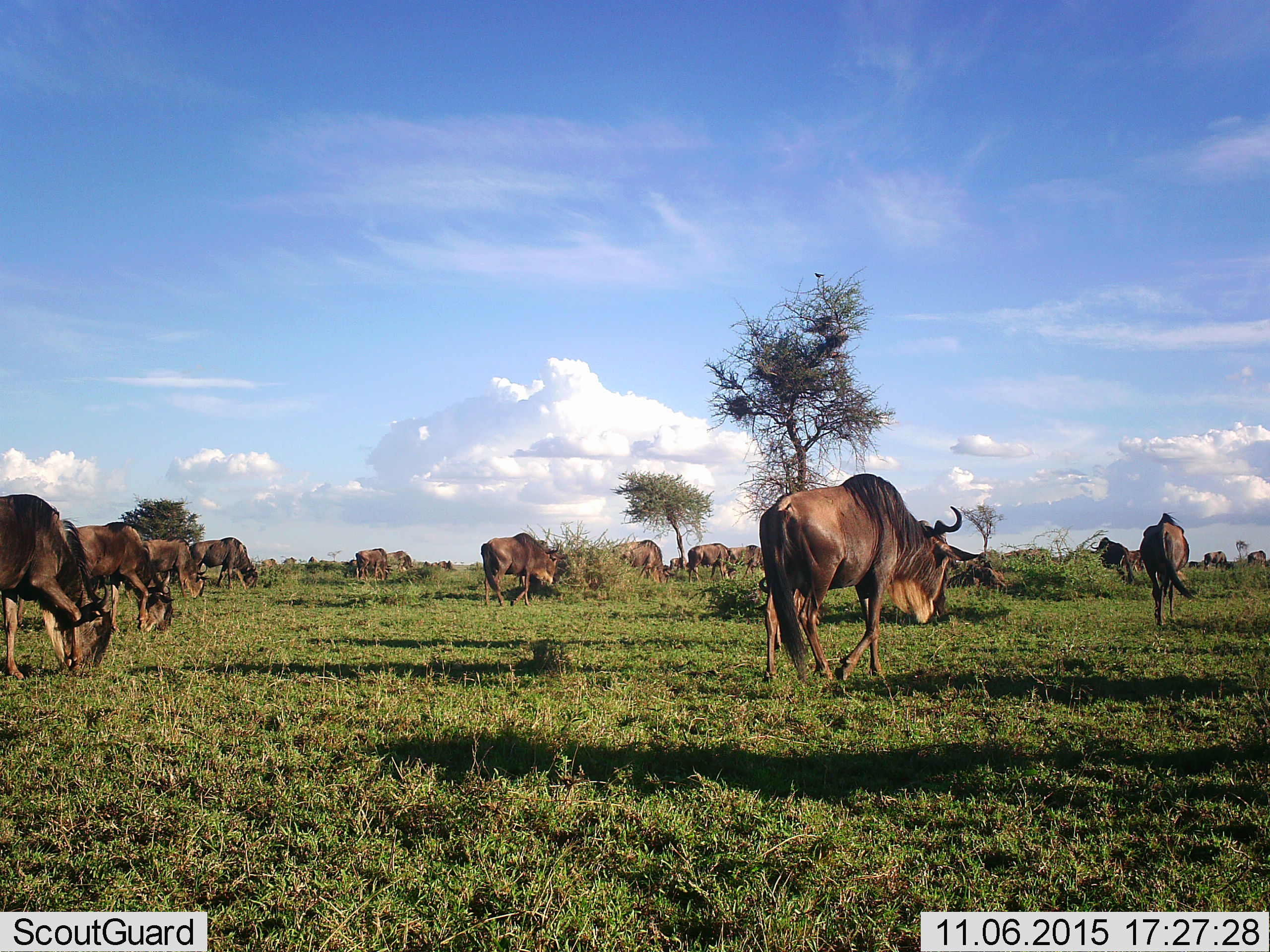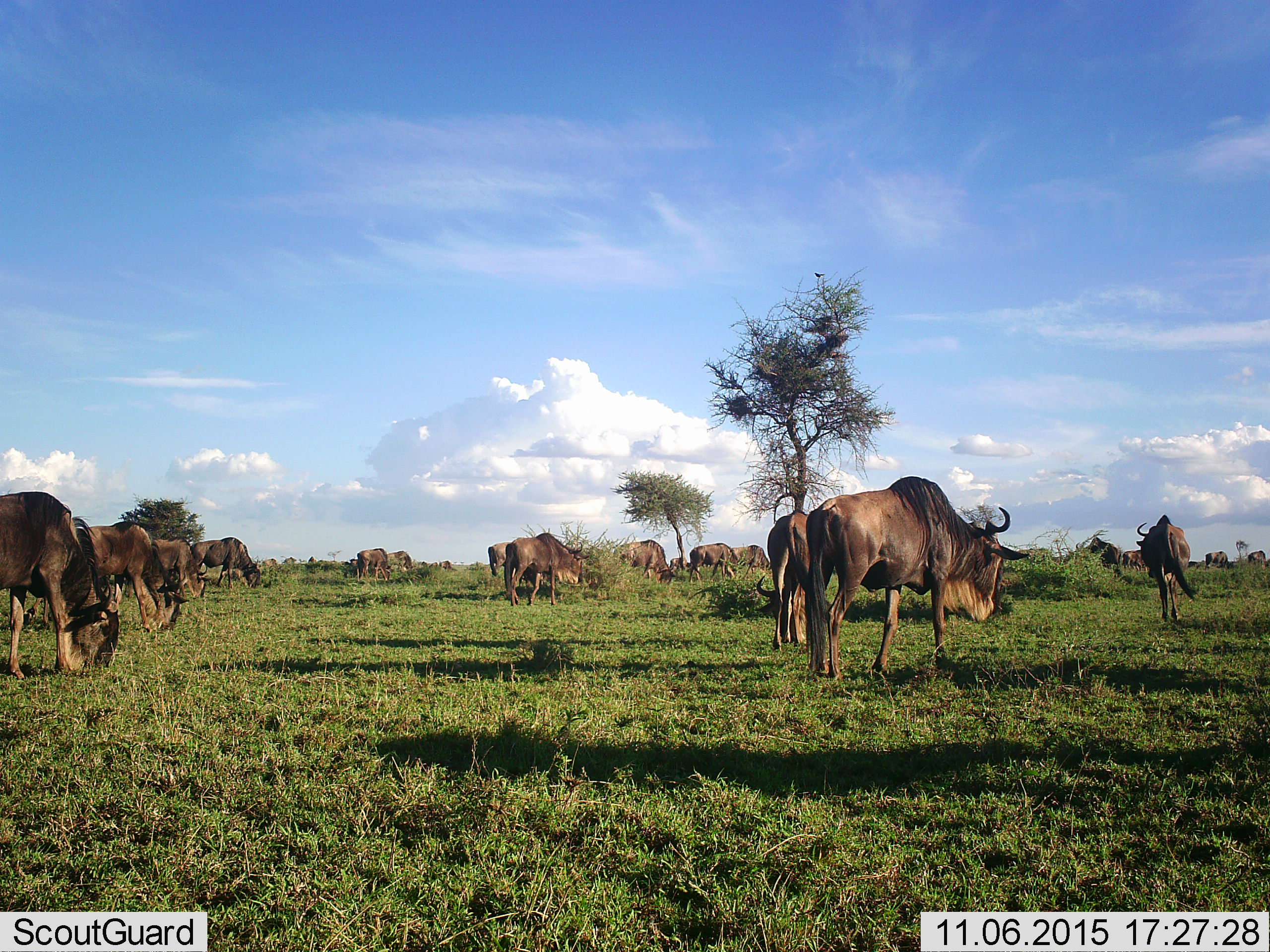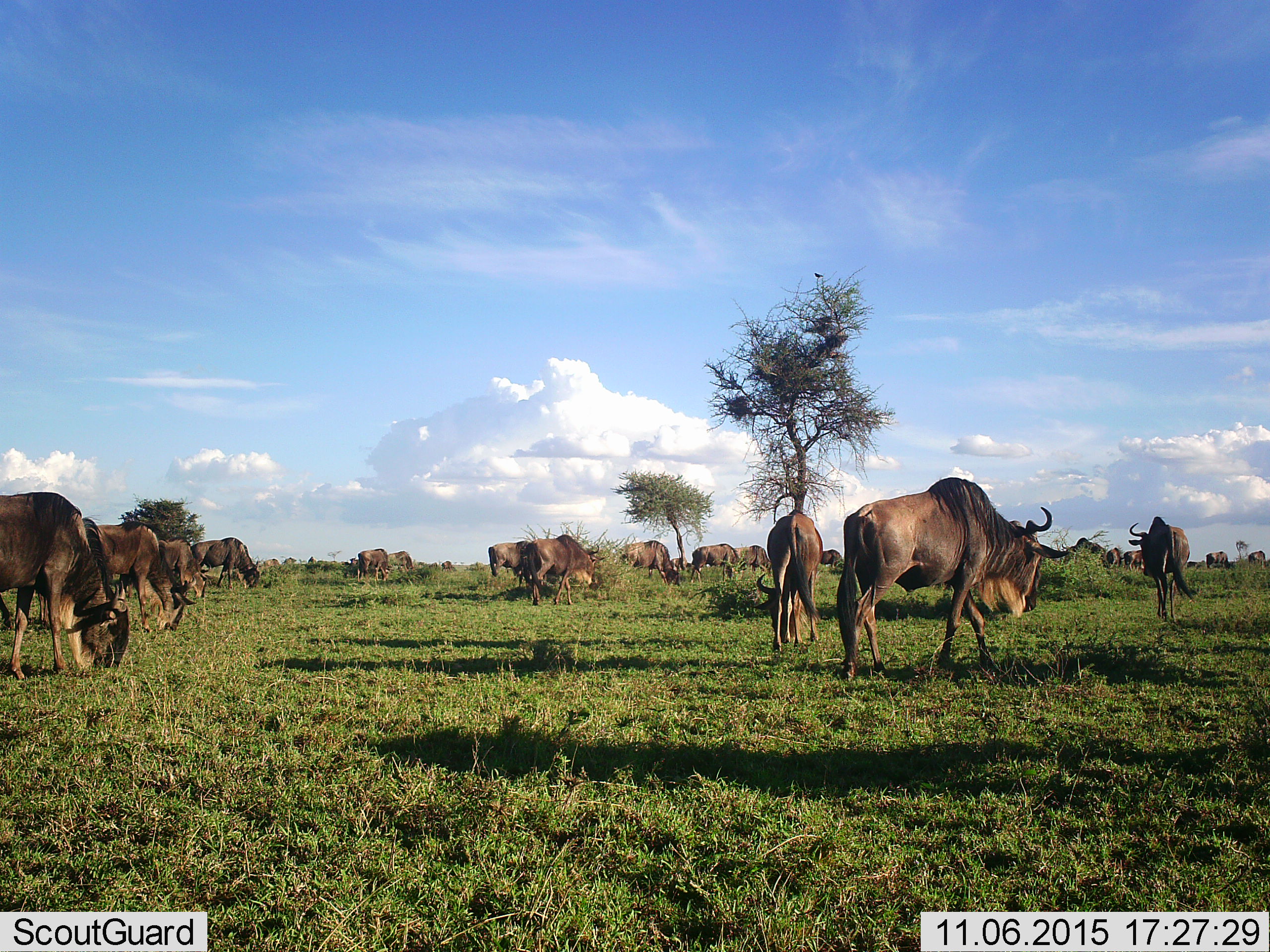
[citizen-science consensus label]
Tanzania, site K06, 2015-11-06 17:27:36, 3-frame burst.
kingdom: Animalia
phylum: Chordata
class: Mammalia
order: Artiodactyla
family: Bovidae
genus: Connochaetes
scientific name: Connochaetes taurinus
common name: blue wildebeest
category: wildebeest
Wildebeest (blue wildebeest) (Connochaetes taurinus), count 11-50. Behavior (volunteer vote fractions): standing 50%, resting 0%, moving 90%, interacting 0%. Young present (vote fraction): 0%. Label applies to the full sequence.